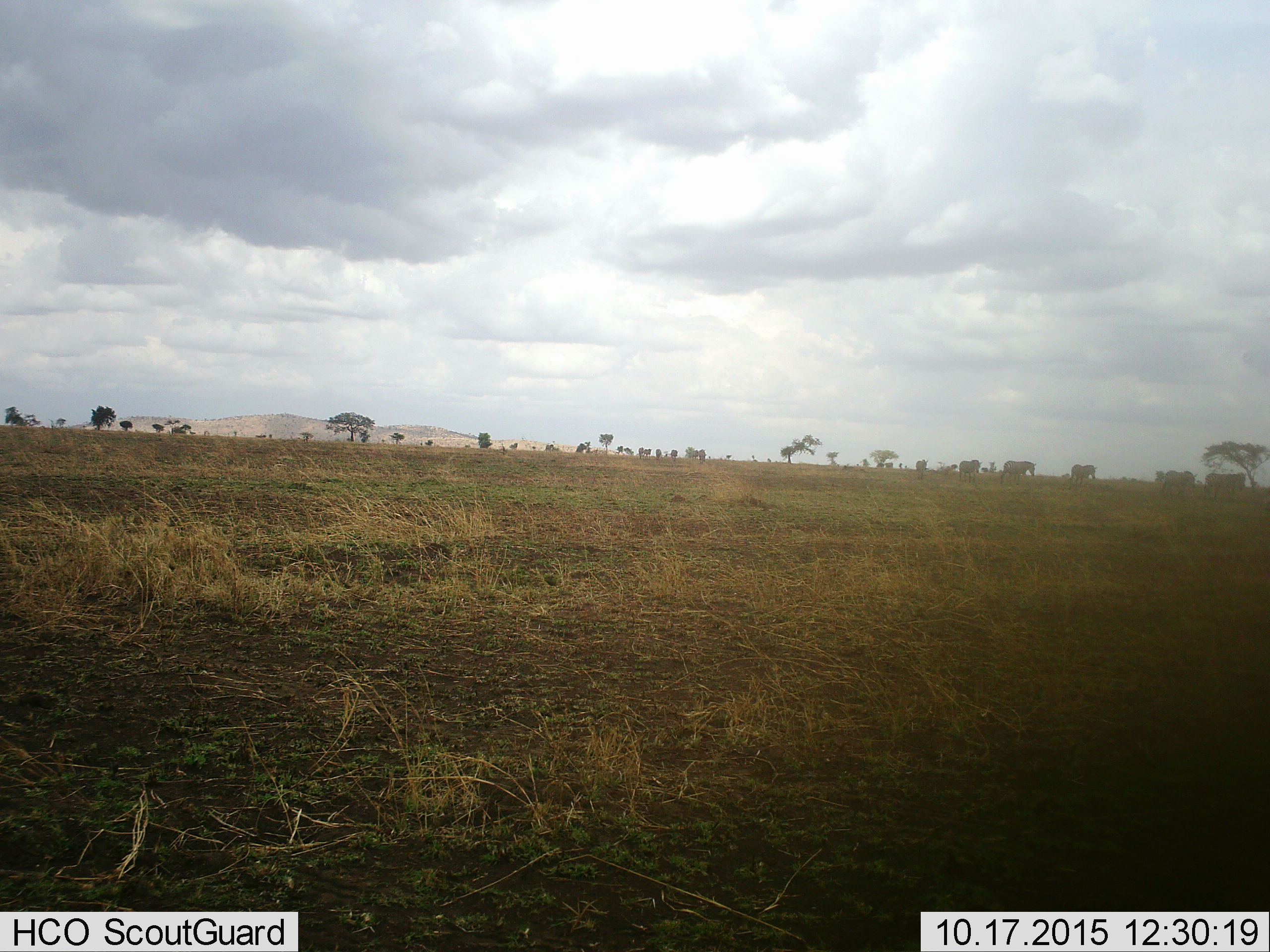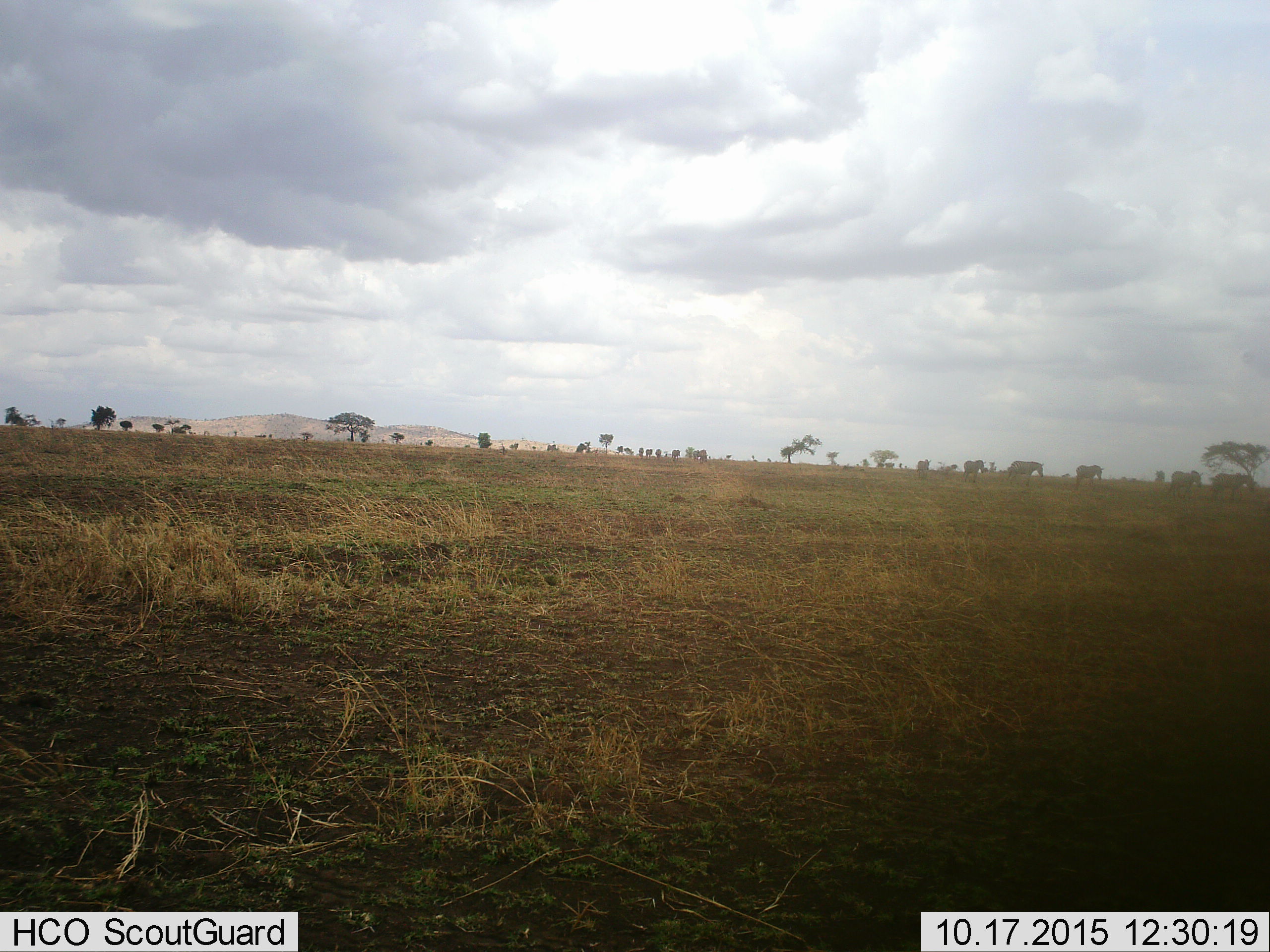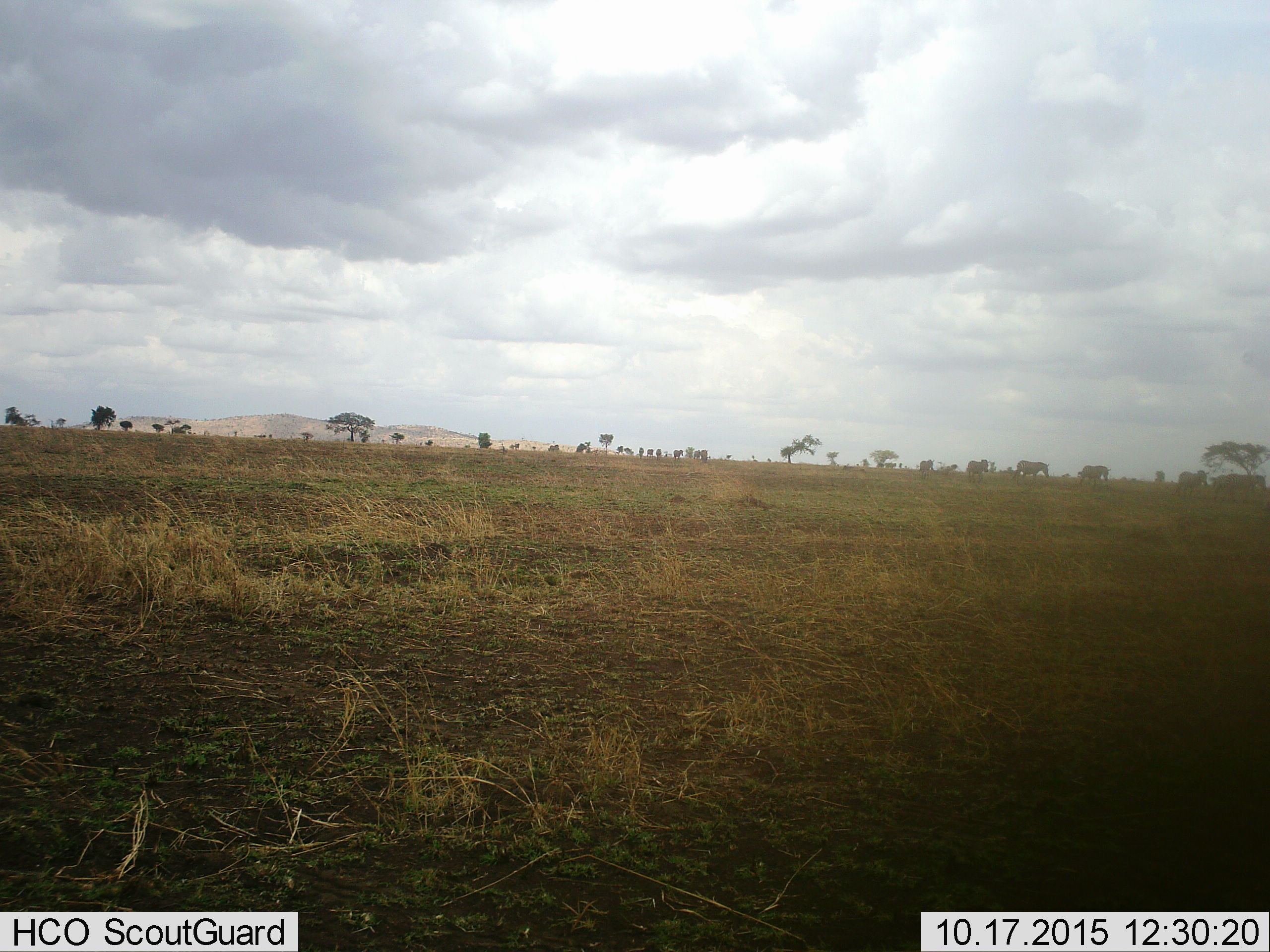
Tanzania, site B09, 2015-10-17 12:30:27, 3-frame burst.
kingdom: Animalia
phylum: Chordata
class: Mammalia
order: Perissodactyla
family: Equidae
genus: Equus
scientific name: Equus quagga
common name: plains zebra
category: zebra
Zebra (plains zebra) (Equus quagga), count 11-50. Behavior (volunteer vote fractions): standing 6%, resting 0%, moving 94%, interacting 0%. Young present (vote fraction): 12%. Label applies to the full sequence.